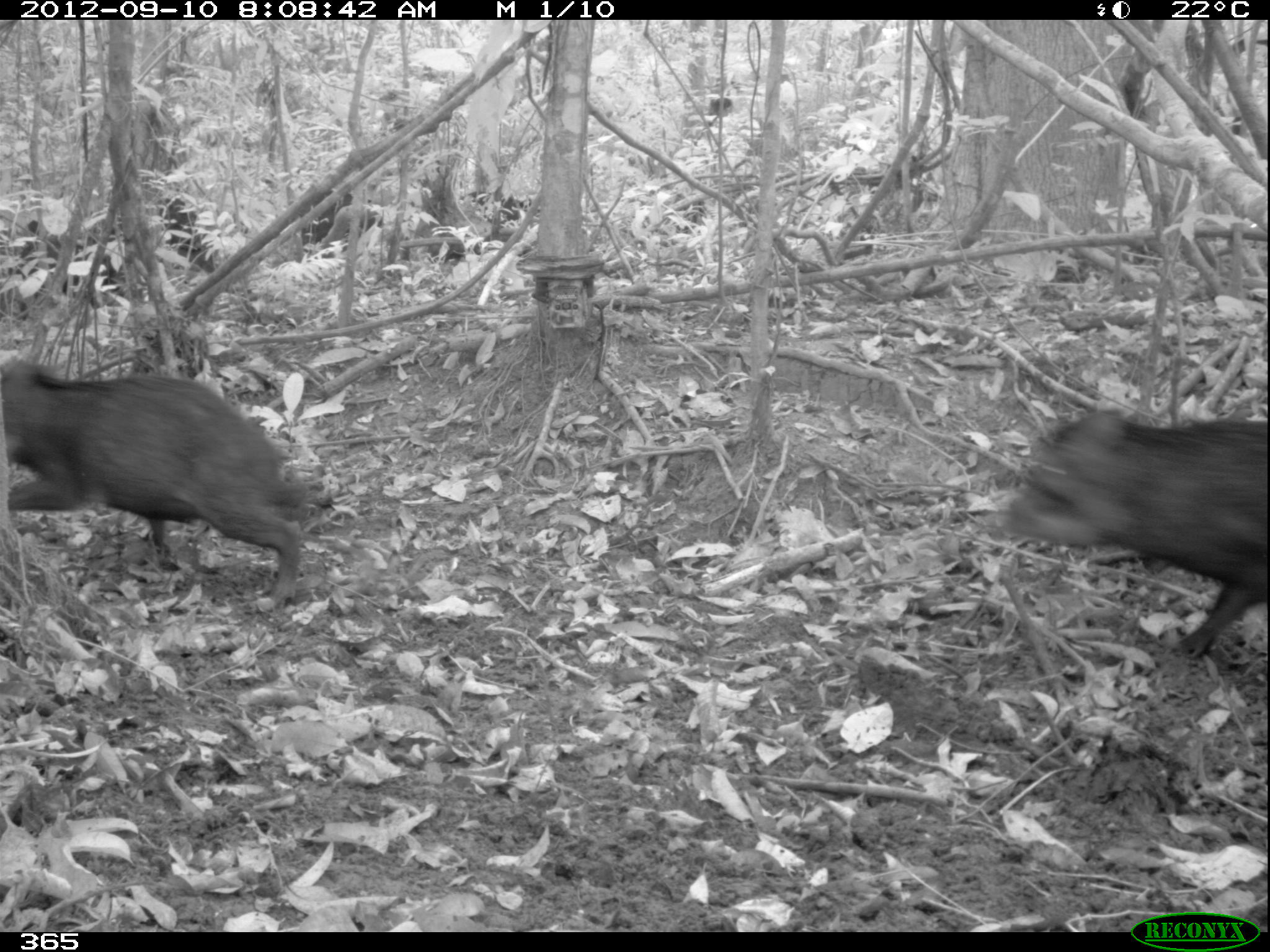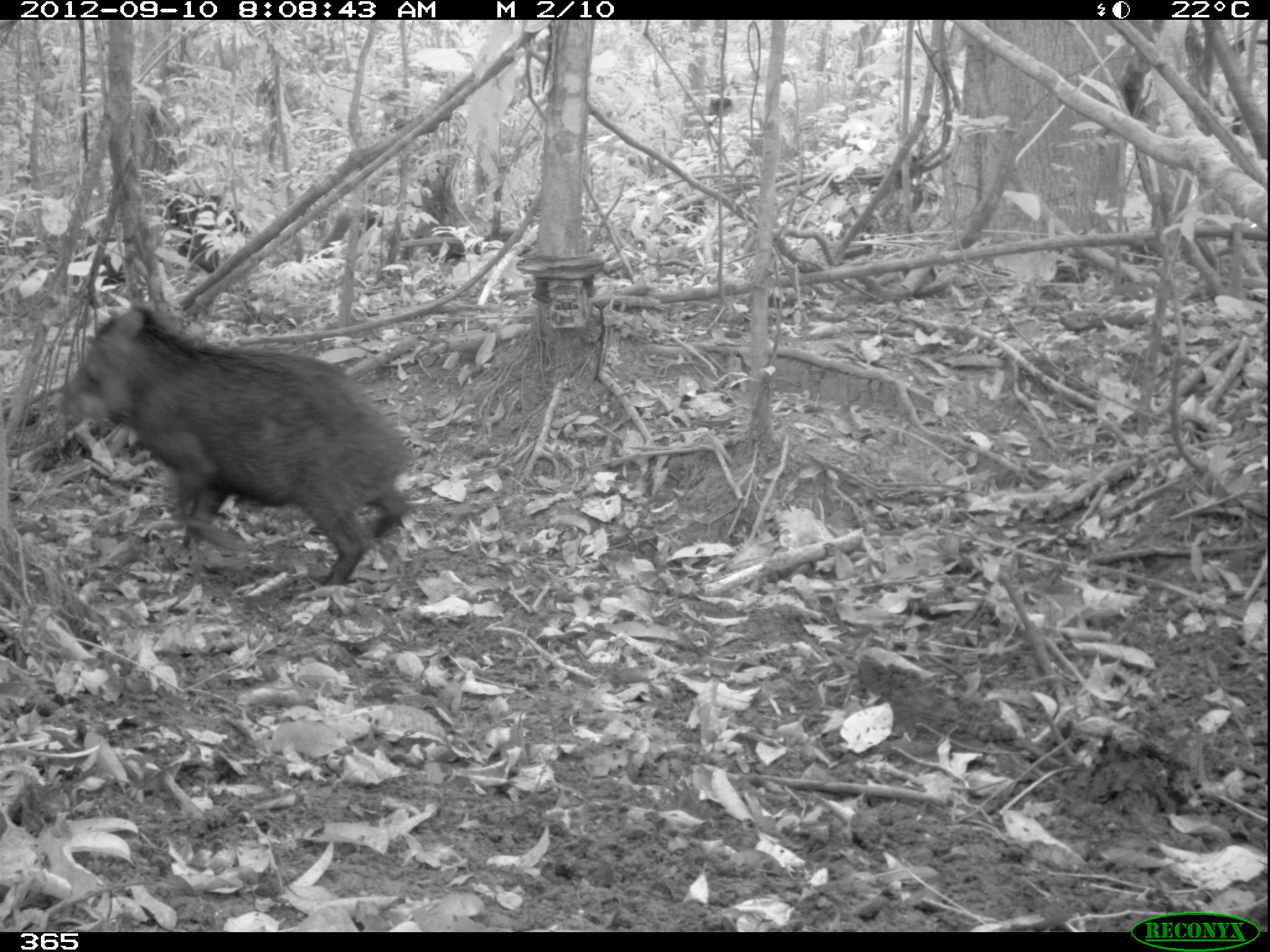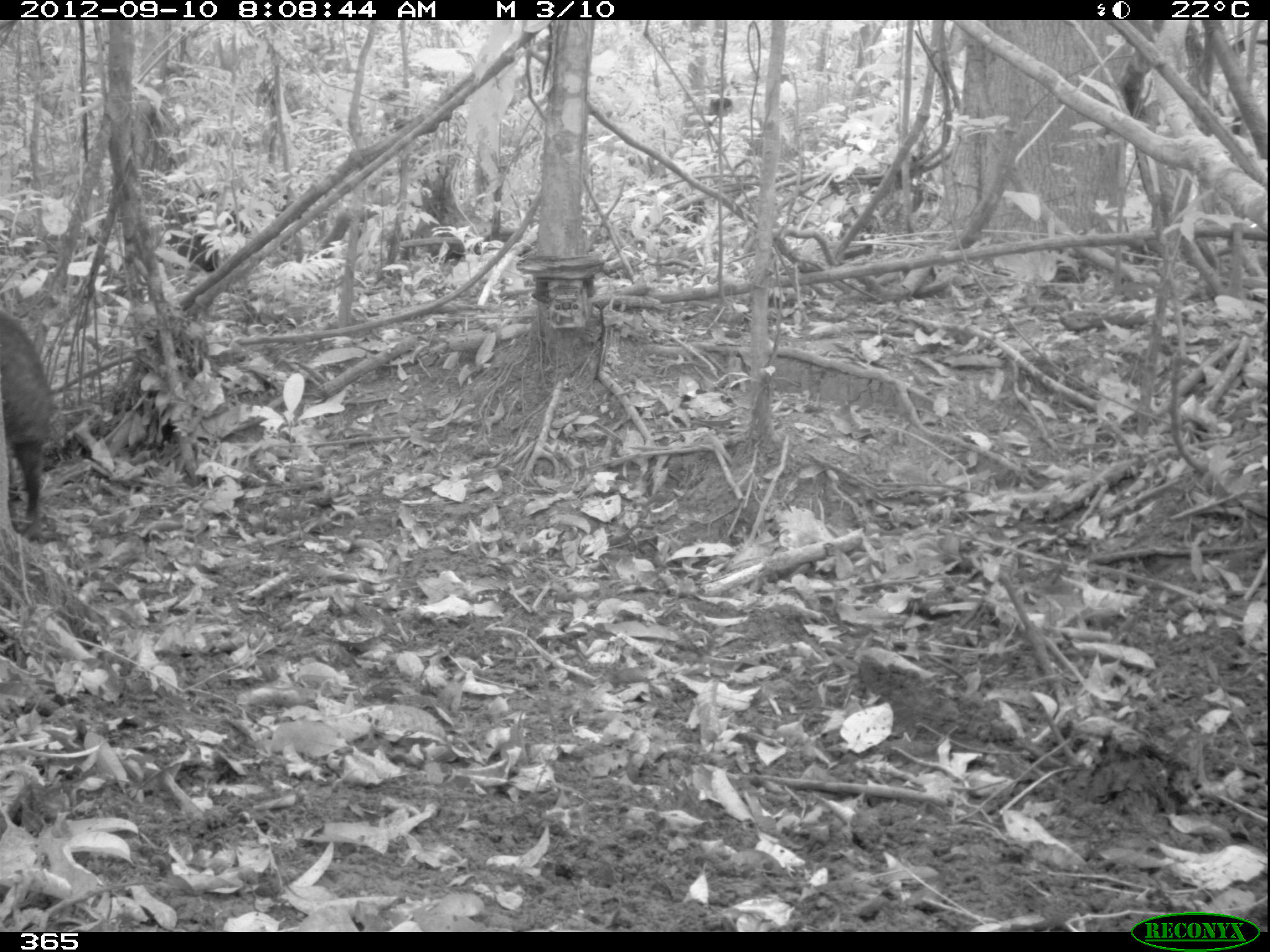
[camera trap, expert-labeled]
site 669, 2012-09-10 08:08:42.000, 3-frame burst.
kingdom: Animalia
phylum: Chordata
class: Mammalia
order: Artiodactyla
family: Tayassuidae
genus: Tayassu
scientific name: Tayassu pecari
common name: white-lipped peccary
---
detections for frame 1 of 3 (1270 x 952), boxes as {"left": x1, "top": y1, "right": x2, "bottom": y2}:
tayassu pecari: {"left": 0, "top": 359, "right": 309, "bottom": 605}; {"left": 998, "top": 404, "right": 1266, "bottom": 659}; {"left": 15, "top": 195, "right": 215, "bottom": 321}; {"left": 299, "top": 187, "right": 383, "bottom": 244}; {"left": 454, "top": 187, "right": 532, "bottom": 227}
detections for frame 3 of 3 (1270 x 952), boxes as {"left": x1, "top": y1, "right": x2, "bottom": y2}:
tayassu pecari: {"left": 0, "top": 312, "right": 54, "bottom": 540}; {"left": 160, "top": 190, "right": 248, "bottom": 273}